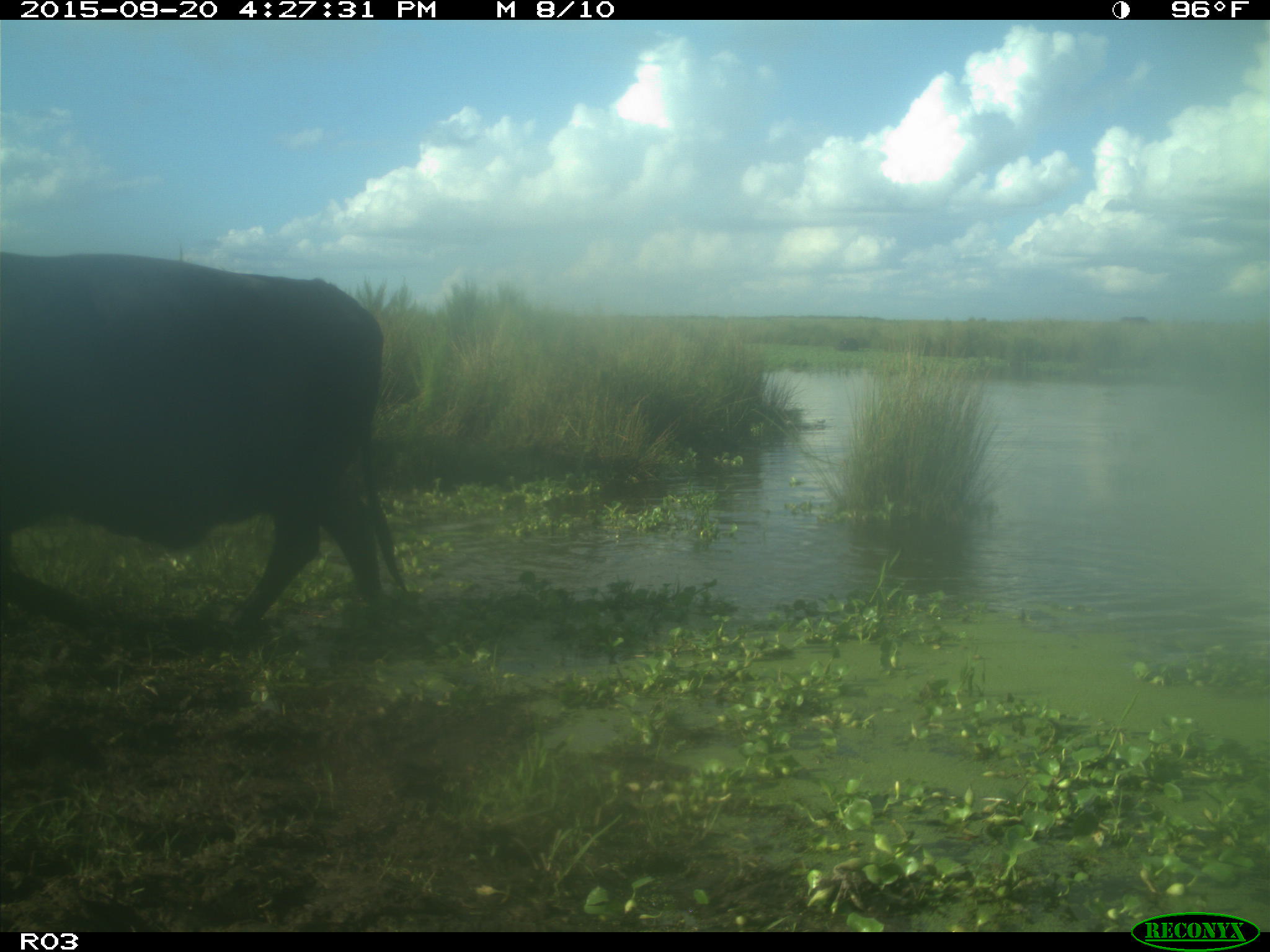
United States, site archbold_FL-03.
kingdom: Animalia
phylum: Chordata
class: Mammalia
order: Artiodactyla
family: Bovidae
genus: Bos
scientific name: Bos taurus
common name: domestic cow